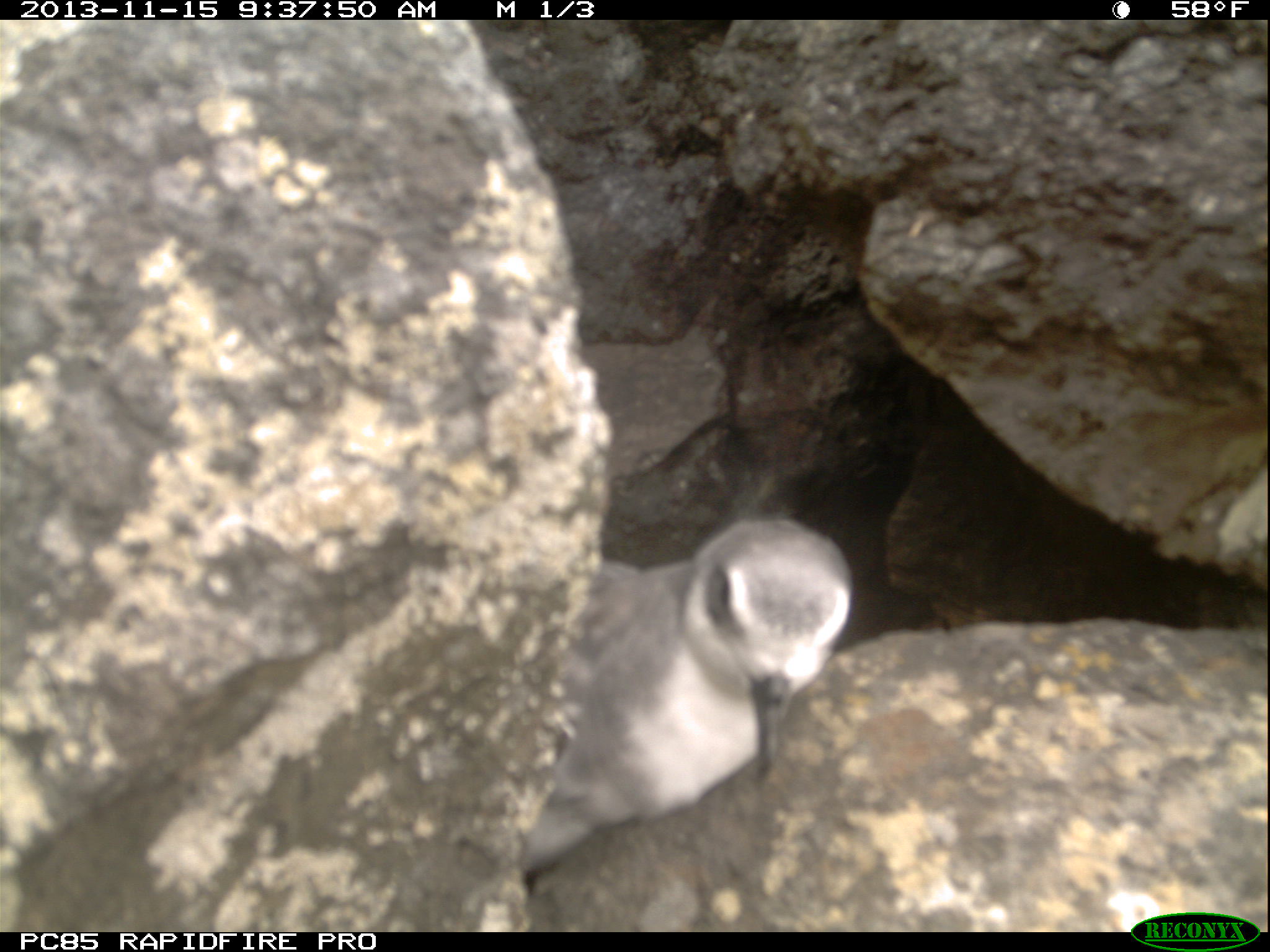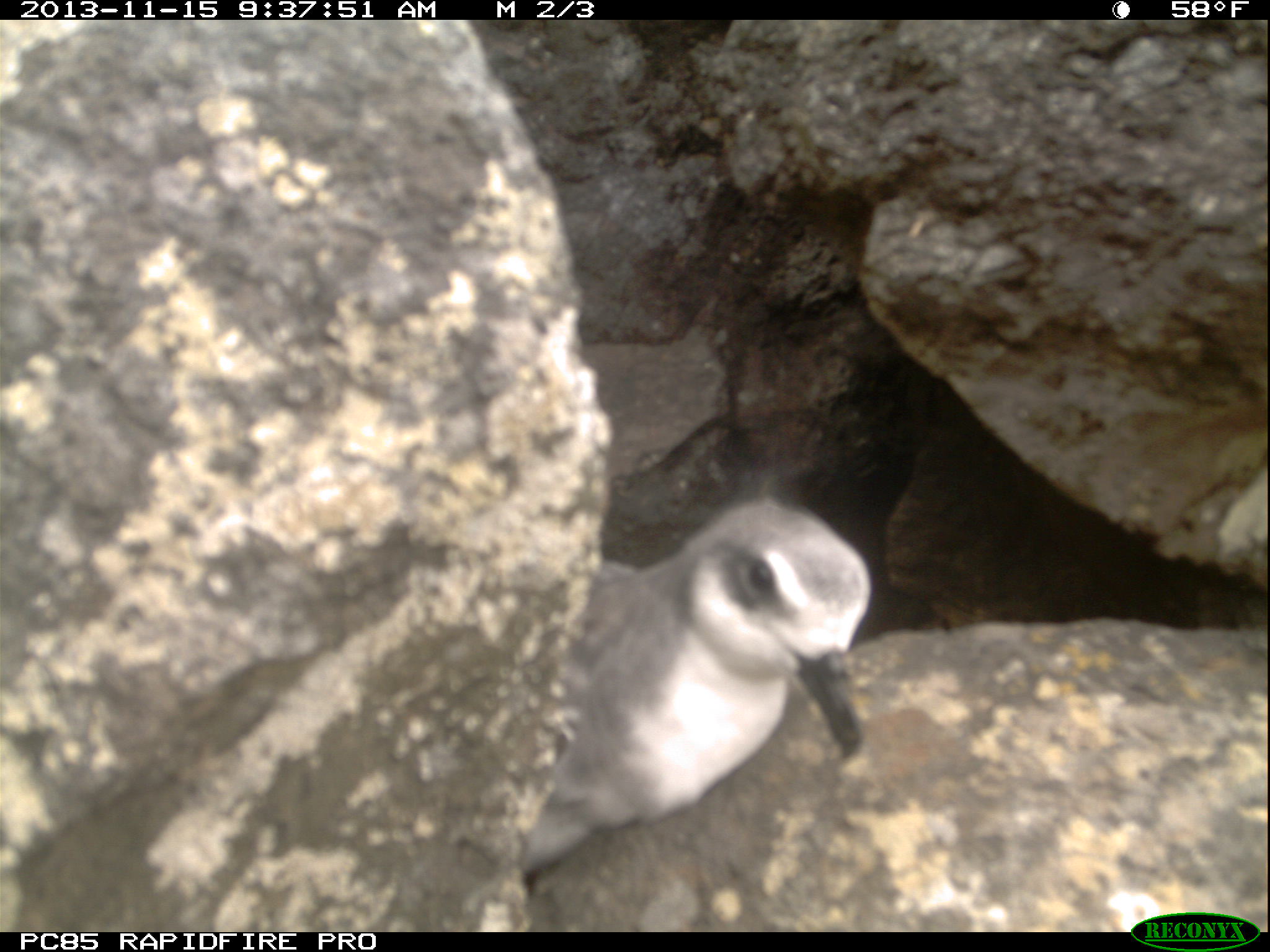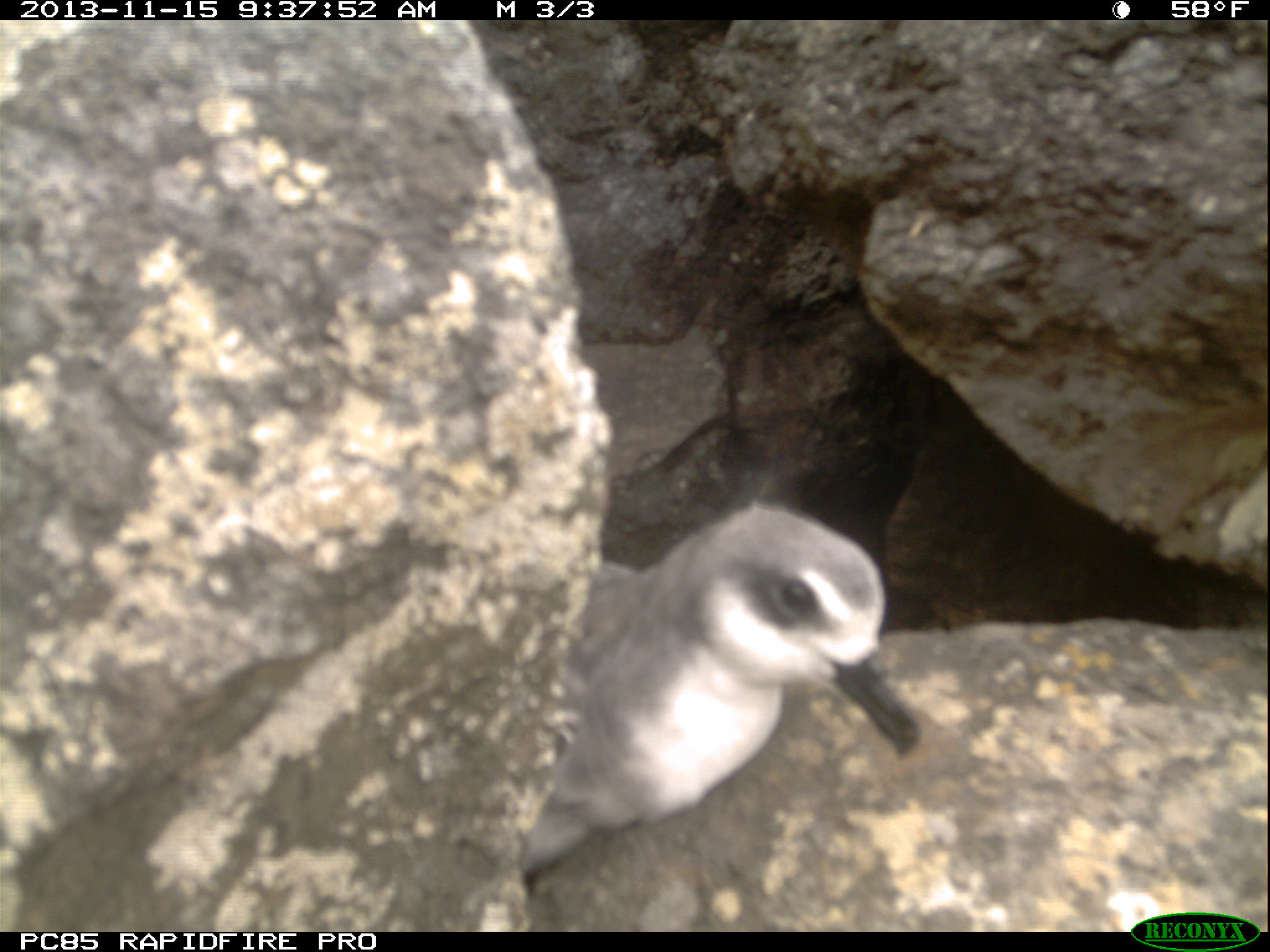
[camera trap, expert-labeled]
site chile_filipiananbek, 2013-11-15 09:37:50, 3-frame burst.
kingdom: Animalia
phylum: Chordata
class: Aves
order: Procellariiformes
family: Procellariidae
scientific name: Procellariidae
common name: petrel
Petrel (Procellariidae).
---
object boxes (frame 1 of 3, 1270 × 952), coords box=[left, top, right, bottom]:
petrel: box=[517, 516, 855, 871]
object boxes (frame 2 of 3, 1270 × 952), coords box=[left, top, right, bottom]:
petrel: box=[514, 491, 871, 871]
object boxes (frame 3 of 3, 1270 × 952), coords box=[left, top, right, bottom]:
petrel: box=[512, 496, 920, 868]